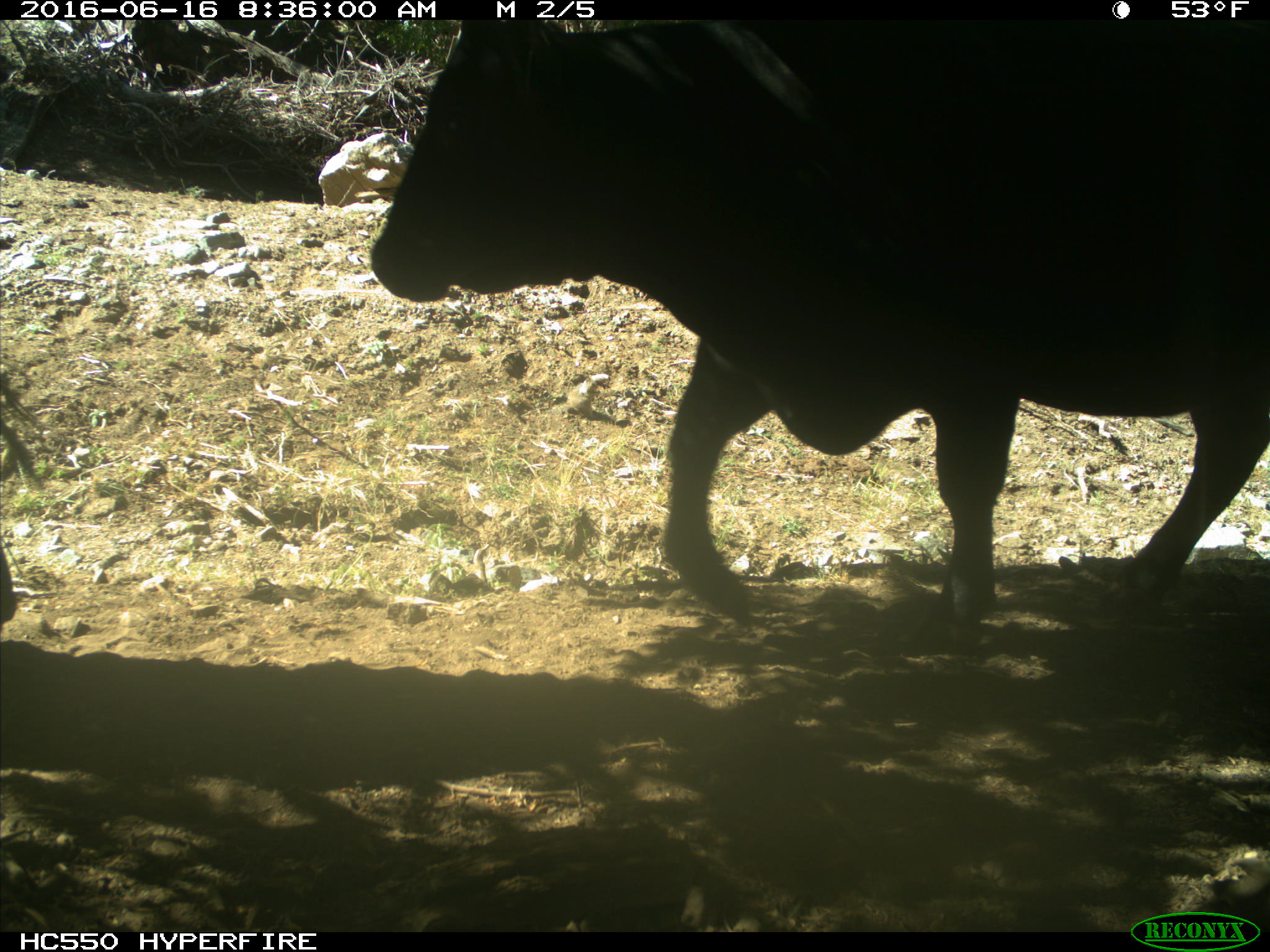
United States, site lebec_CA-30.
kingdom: Animalia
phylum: Chordata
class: Mammalia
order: Artiodactyla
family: Bovidae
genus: Bos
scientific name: Bos taurus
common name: domestic cow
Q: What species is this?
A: Bos taurus (domestic cow).